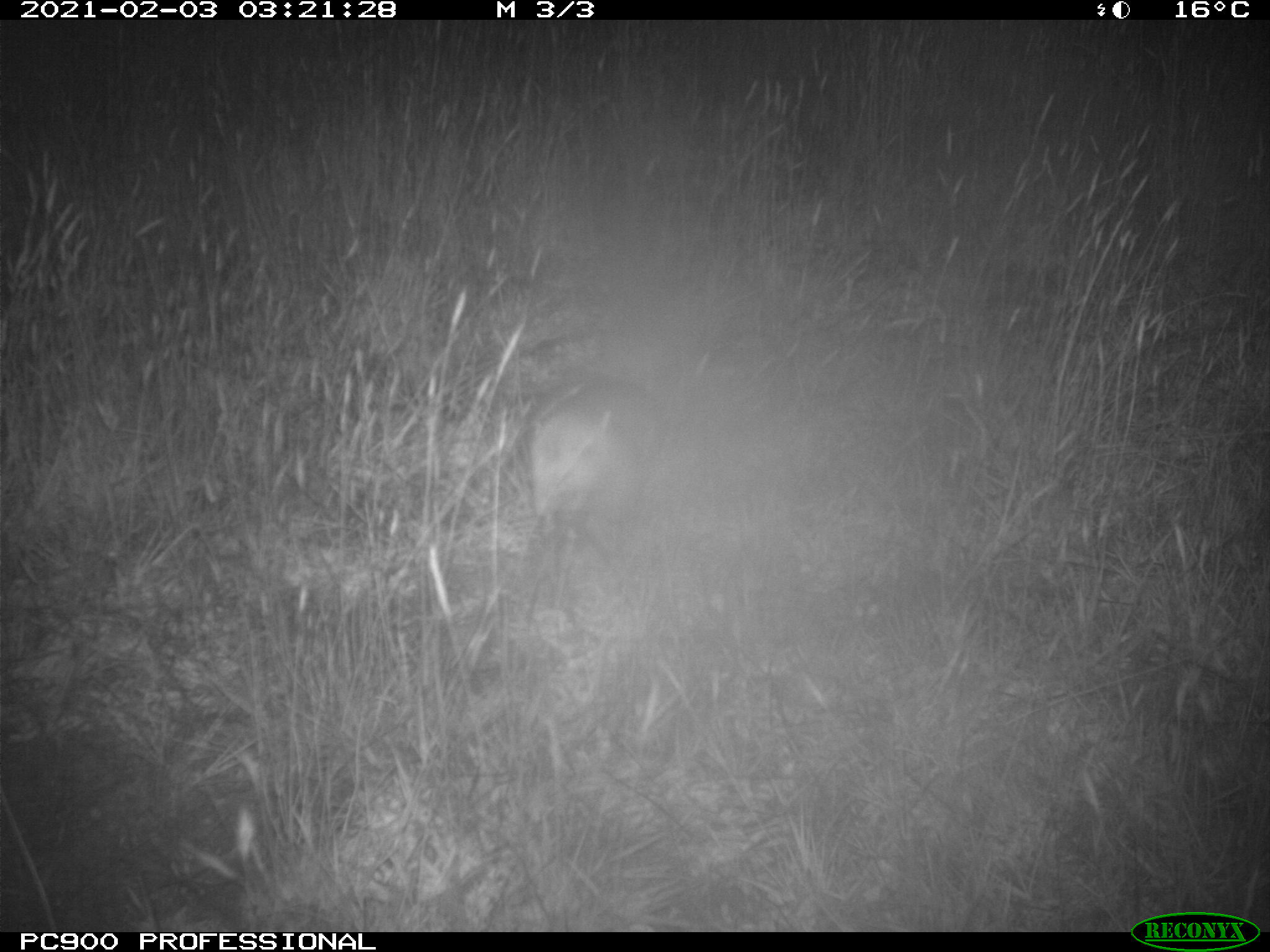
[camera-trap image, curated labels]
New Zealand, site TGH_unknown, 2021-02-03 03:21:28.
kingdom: Animalia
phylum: Chordata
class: Mammalia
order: Carnivora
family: Mustelidae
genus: Mustela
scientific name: Mustela furo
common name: ferret